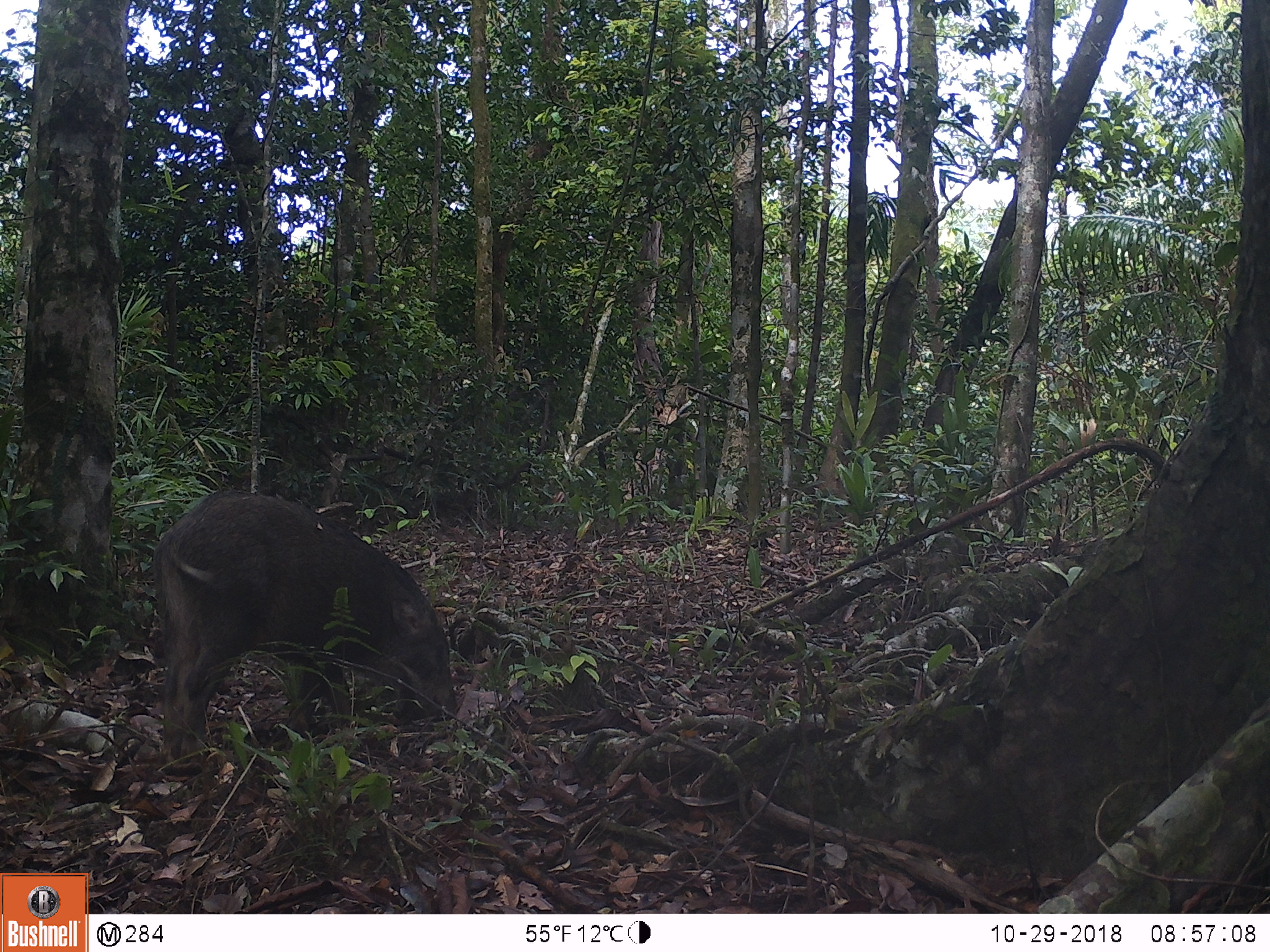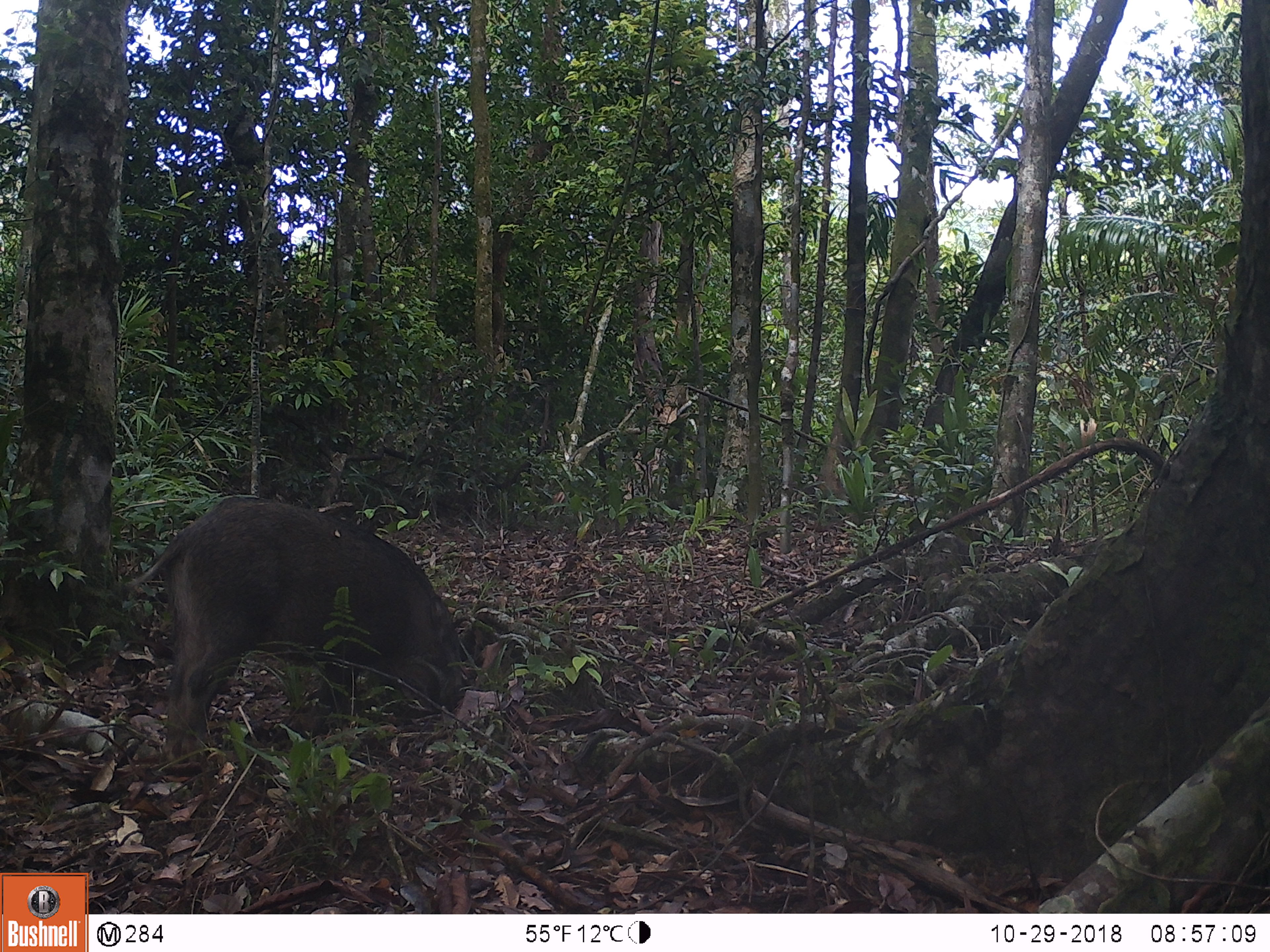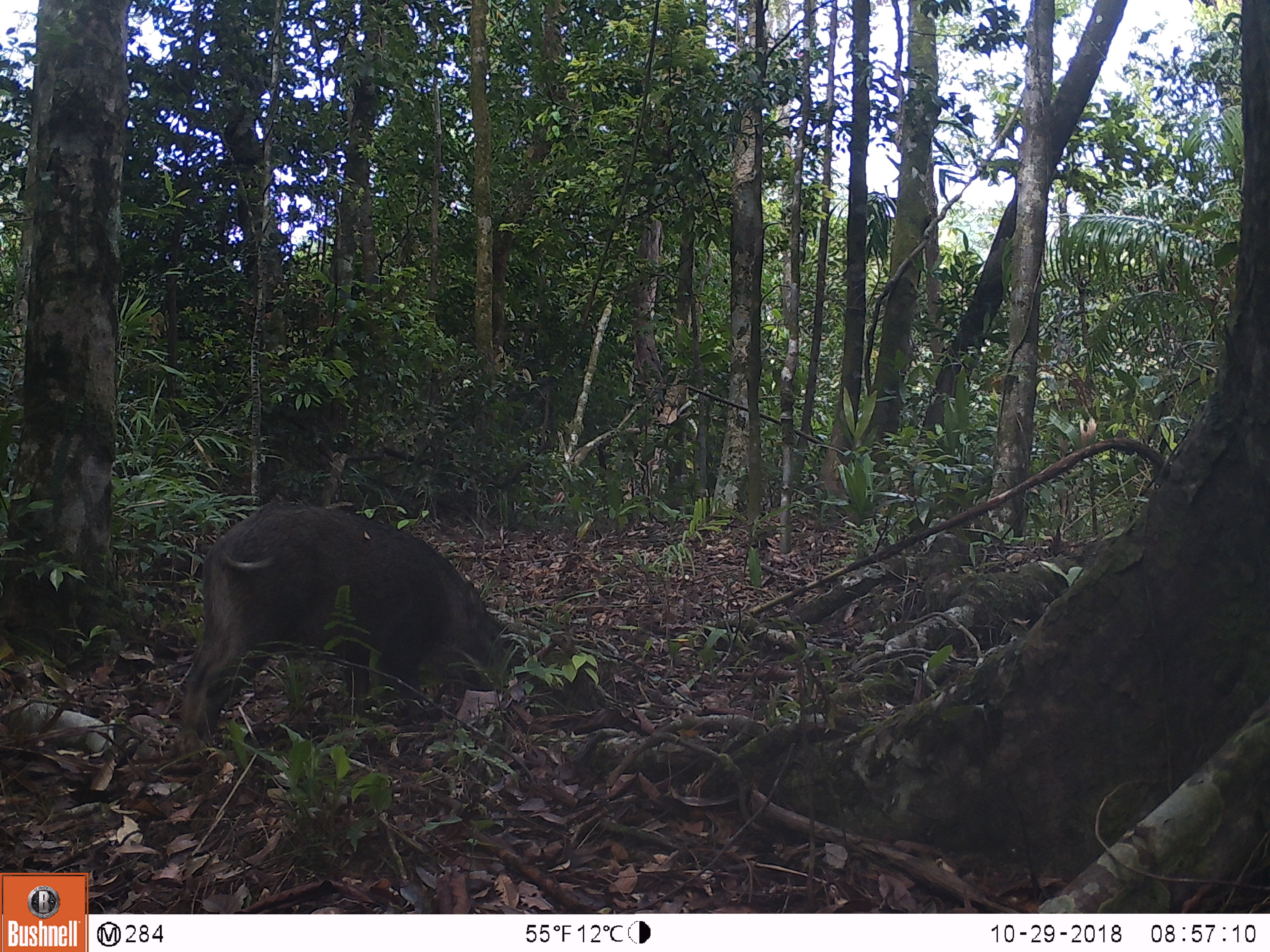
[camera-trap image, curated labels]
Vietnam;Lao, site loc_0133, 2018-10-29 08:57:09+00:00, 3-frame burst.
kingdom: Animalia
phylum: Chordata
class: Mammalia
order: Artiodactyla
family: Suidae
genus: Sus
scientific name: Sus scrofa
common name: eurasian wild pig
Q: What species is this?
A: Eurasian wild pig (Sus scrofa).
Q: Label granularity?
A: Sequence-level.